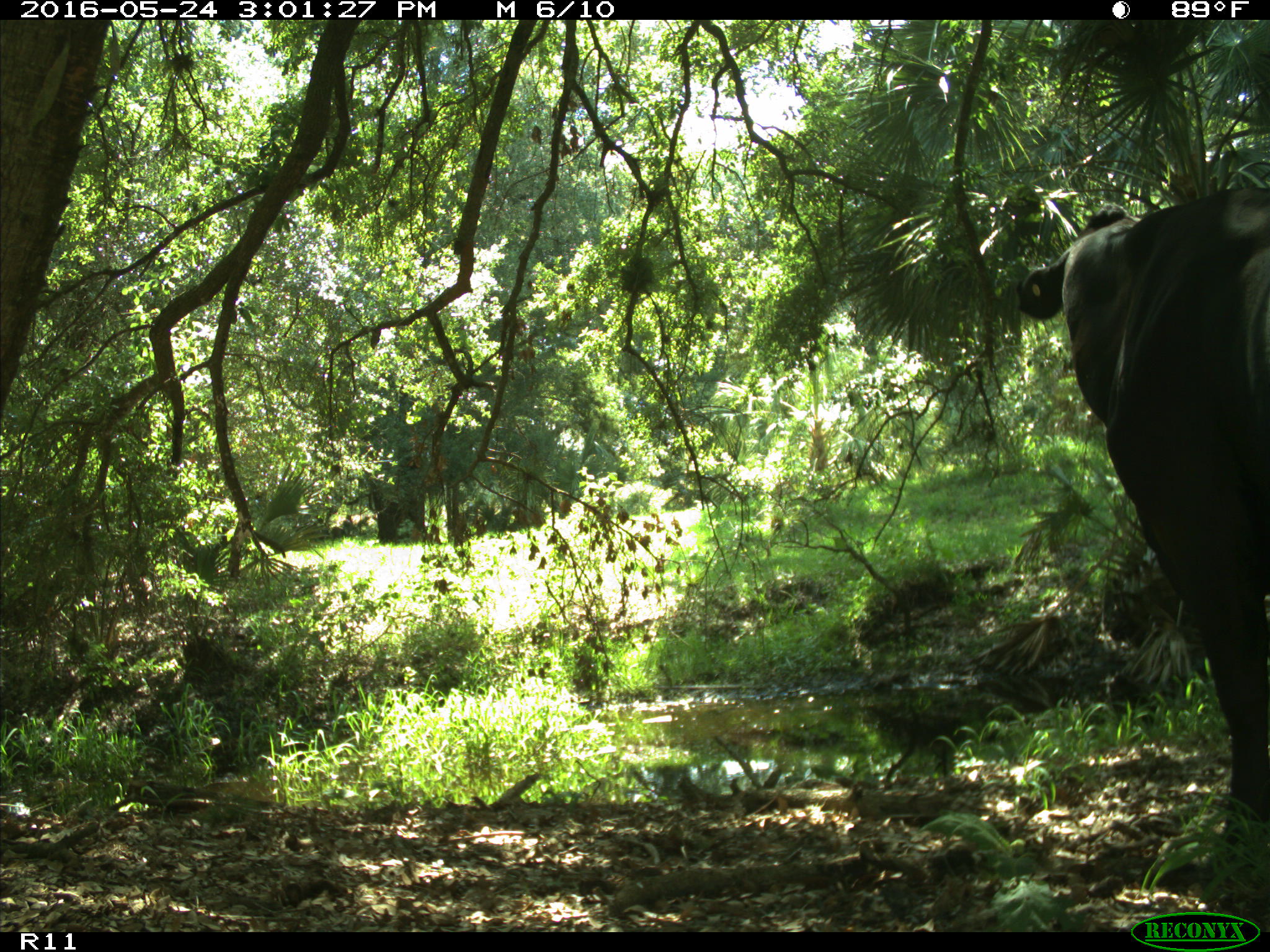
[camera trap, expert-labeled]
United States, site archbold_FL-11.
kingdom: Animalia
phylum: Chordata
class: Mammalia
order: Artiodactyla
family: Bovidae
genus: Bos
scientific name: Bos taurus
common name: domestic cow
Bos taurus (domestic cow).